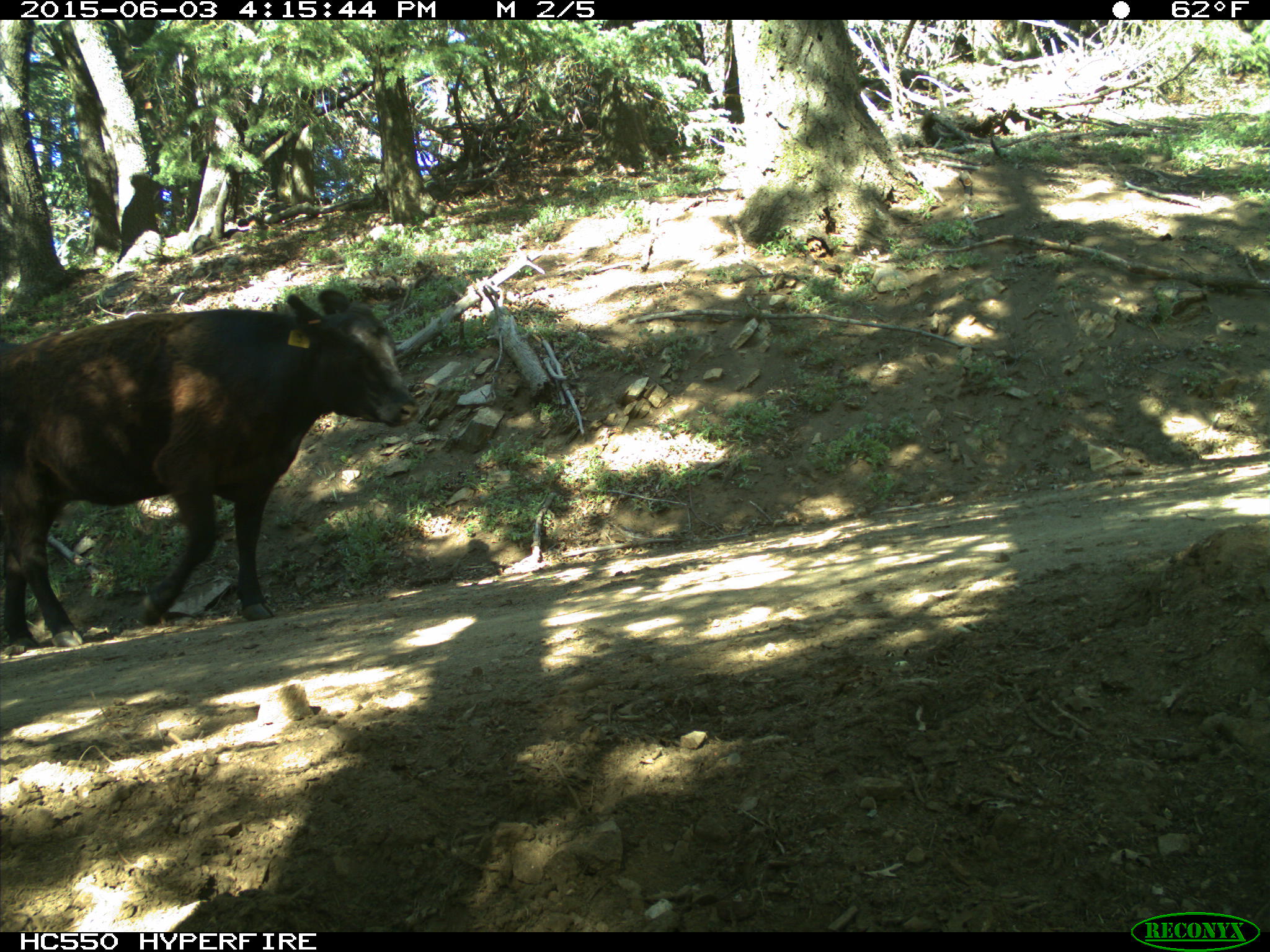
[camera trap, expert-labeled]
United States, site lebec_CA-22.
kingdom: Animalia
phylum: Chordata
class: Mammalia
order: Artiodactyla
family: Bovidae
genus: Bos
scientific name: Bos taurus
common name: domestic cow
Bos taurus (domestic cow).